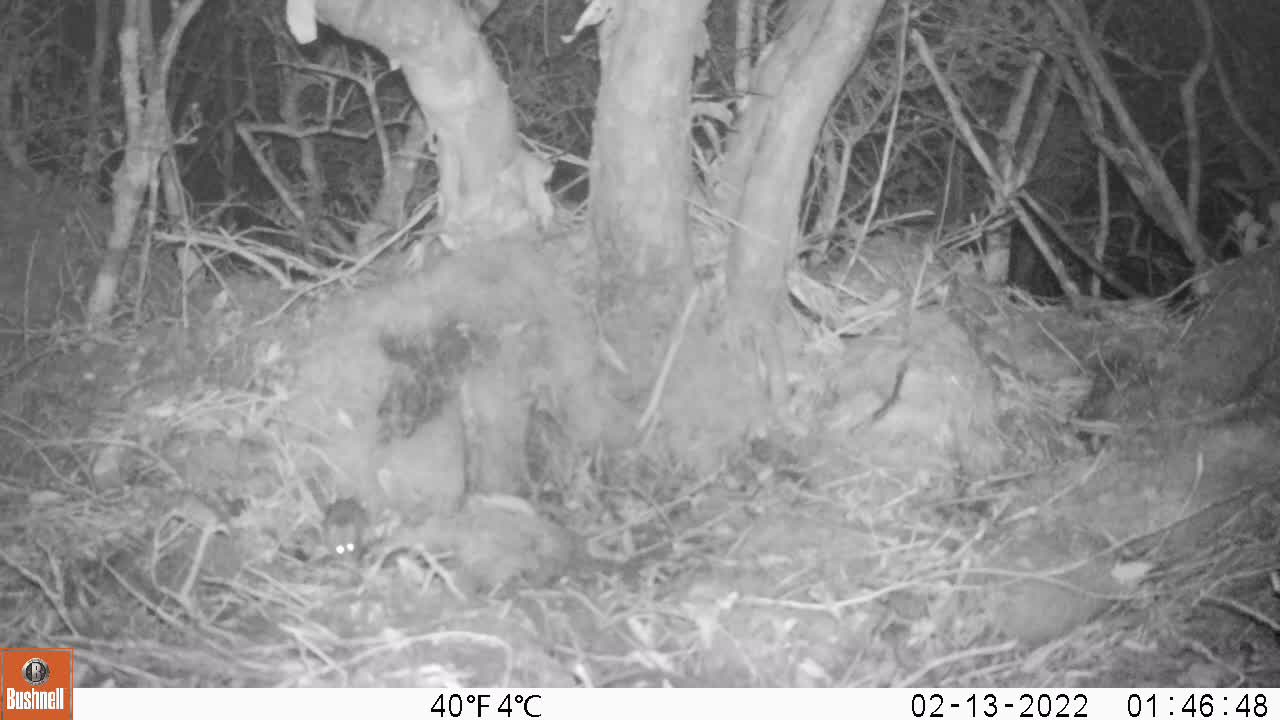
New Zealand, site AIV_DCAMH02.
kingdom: Animalia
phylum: Chordata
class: Mammalia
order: Rodentia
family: Muridae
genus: Mus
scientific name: Mus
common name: mouse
Mouse (Mus).